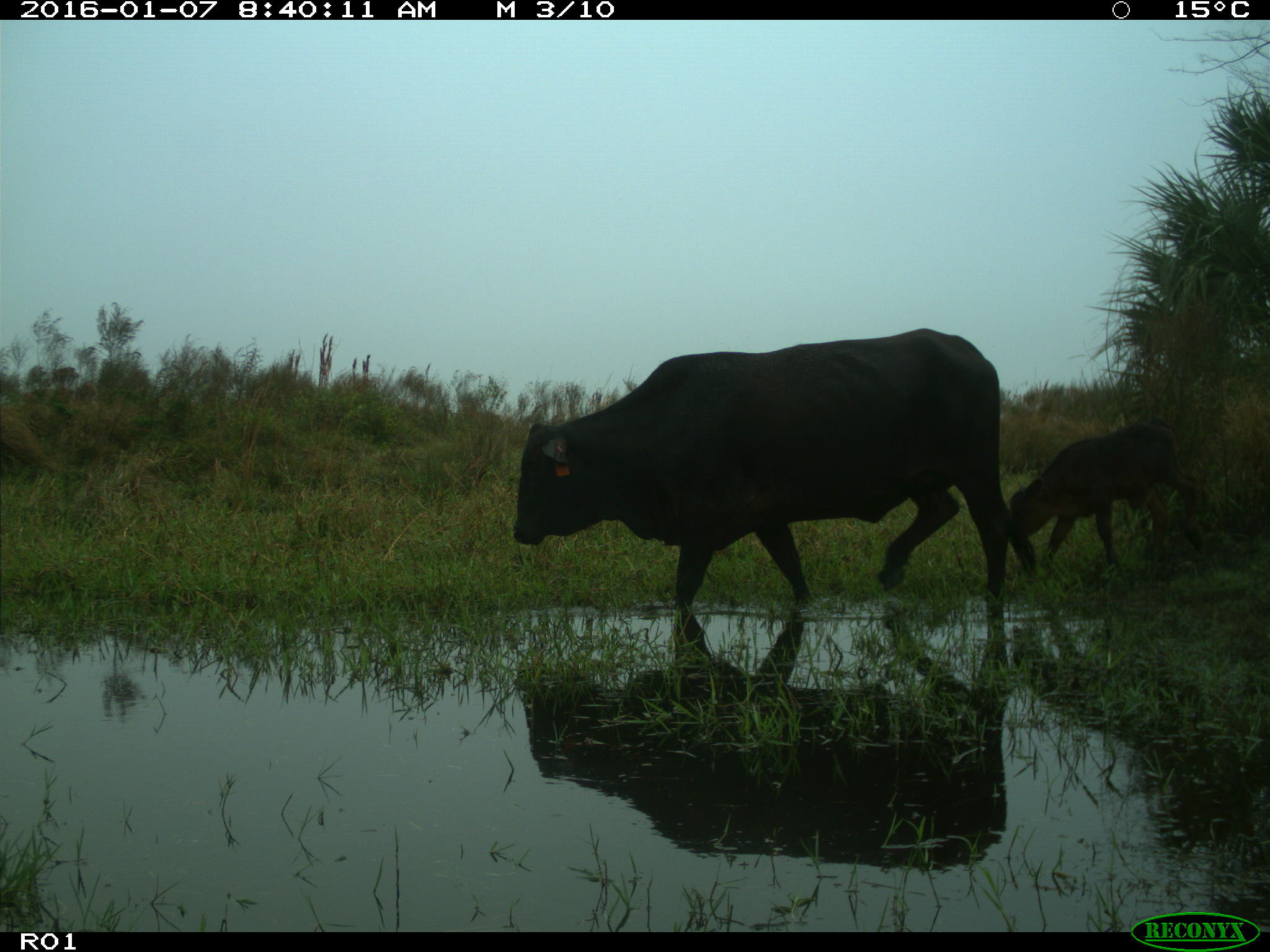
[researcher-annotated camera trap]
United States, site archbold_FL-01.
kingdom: Animalia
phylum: Chordata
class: Mammalia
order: Artiodactyla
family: Bovidae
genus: Bos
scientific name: Bos taurus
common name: domestic cow